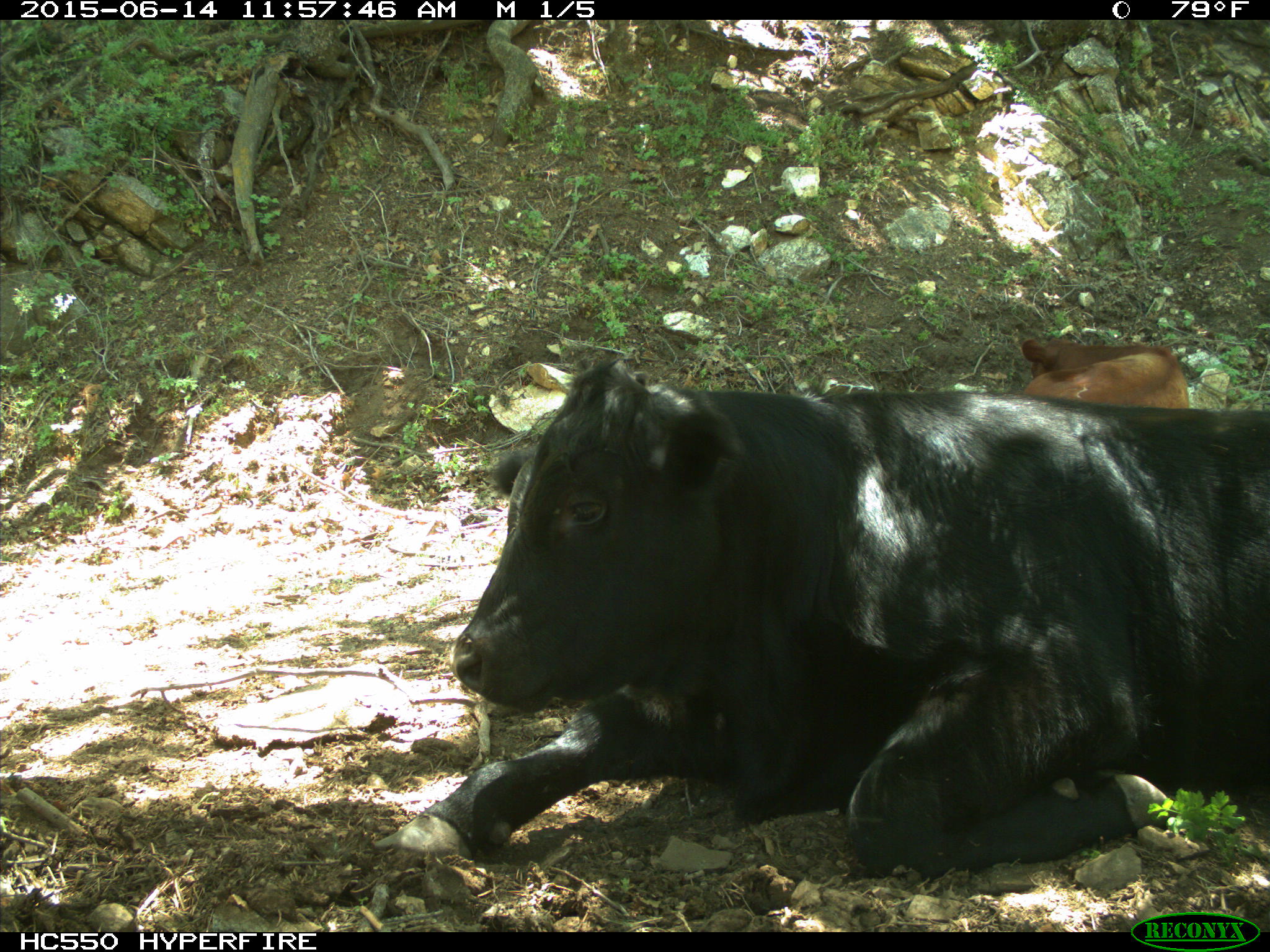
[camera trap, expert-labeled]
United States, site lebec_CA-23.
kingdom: Animalia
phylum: Chordata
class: Mammalia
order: Artiodactyla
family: Bovidae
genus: Bos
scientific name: Bos taurus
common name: domestic cow